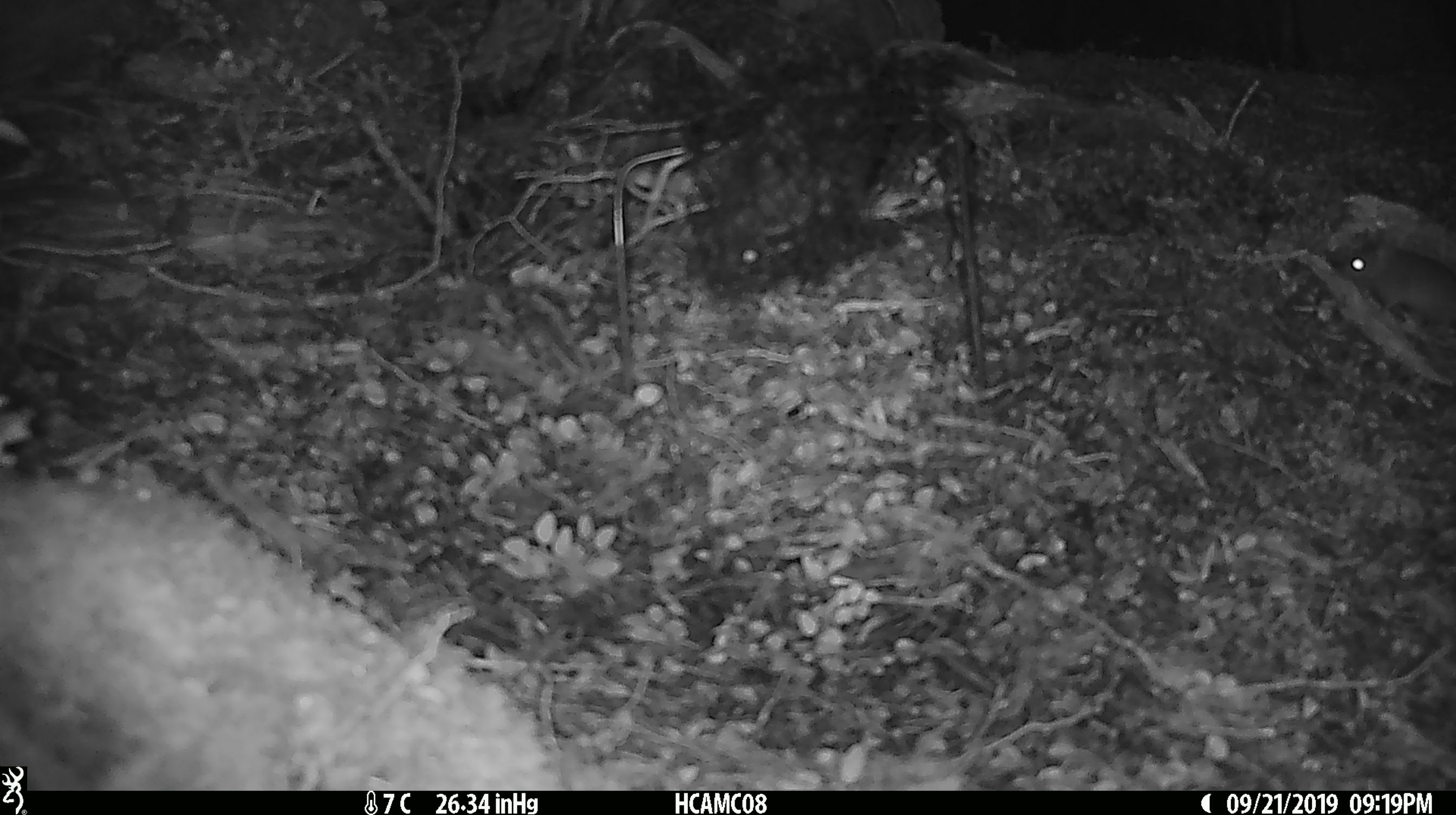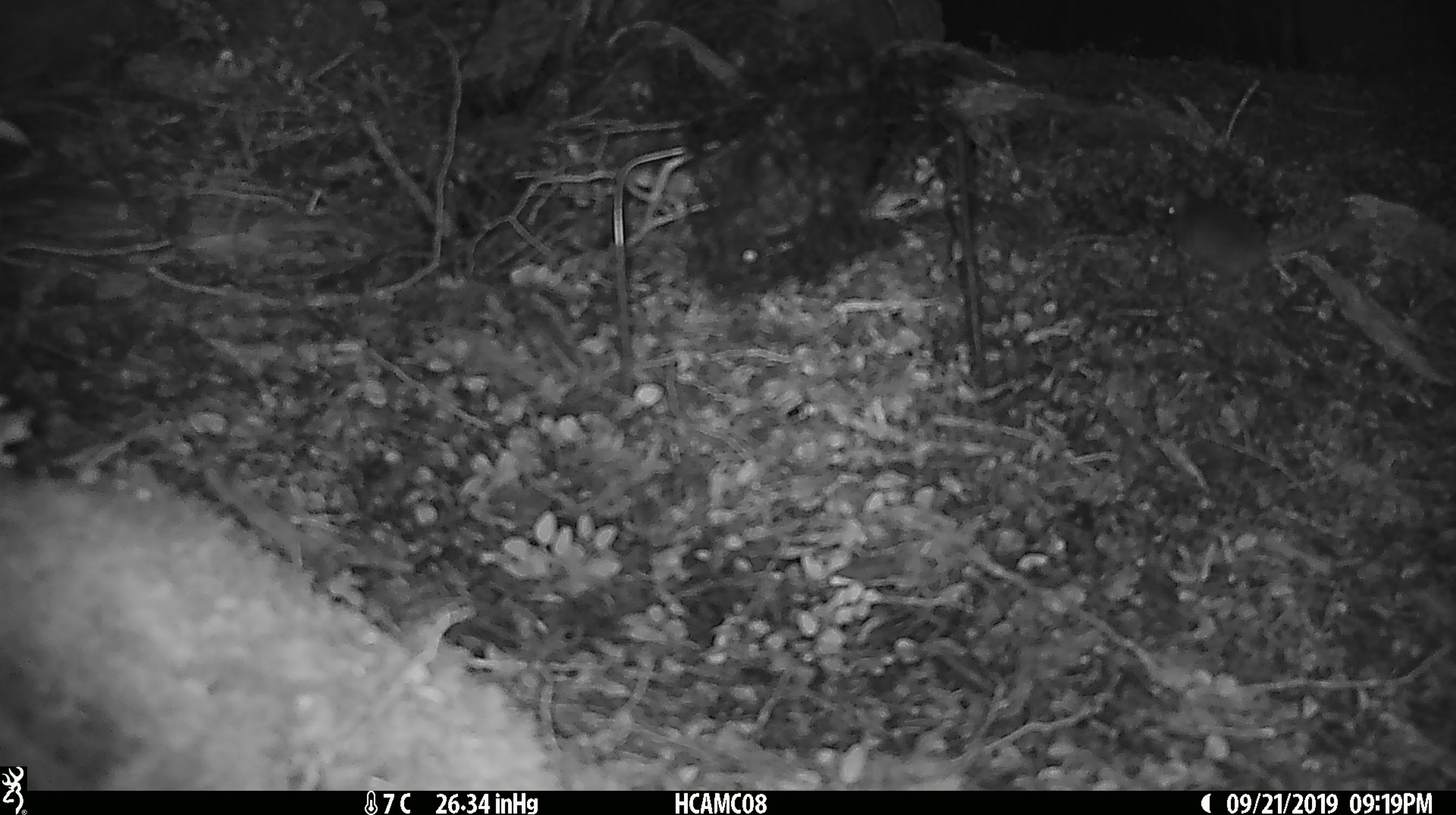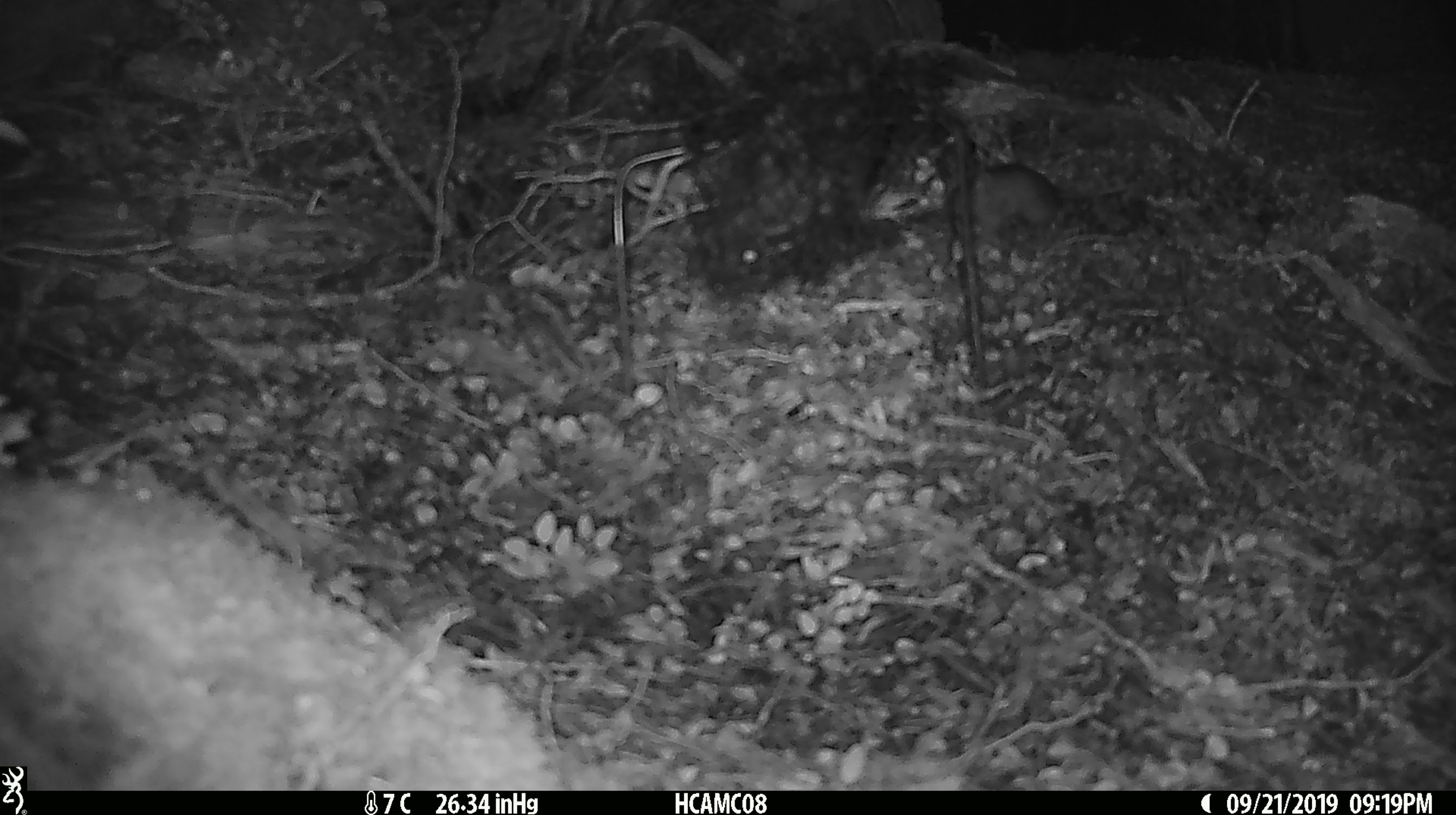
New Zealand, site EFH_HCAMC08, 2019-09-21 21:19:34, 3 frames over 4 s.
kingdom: Animalia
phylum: Chordata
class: Mammalia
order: Rodentia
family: Muridae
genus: Mus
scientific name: Mus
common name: mouse